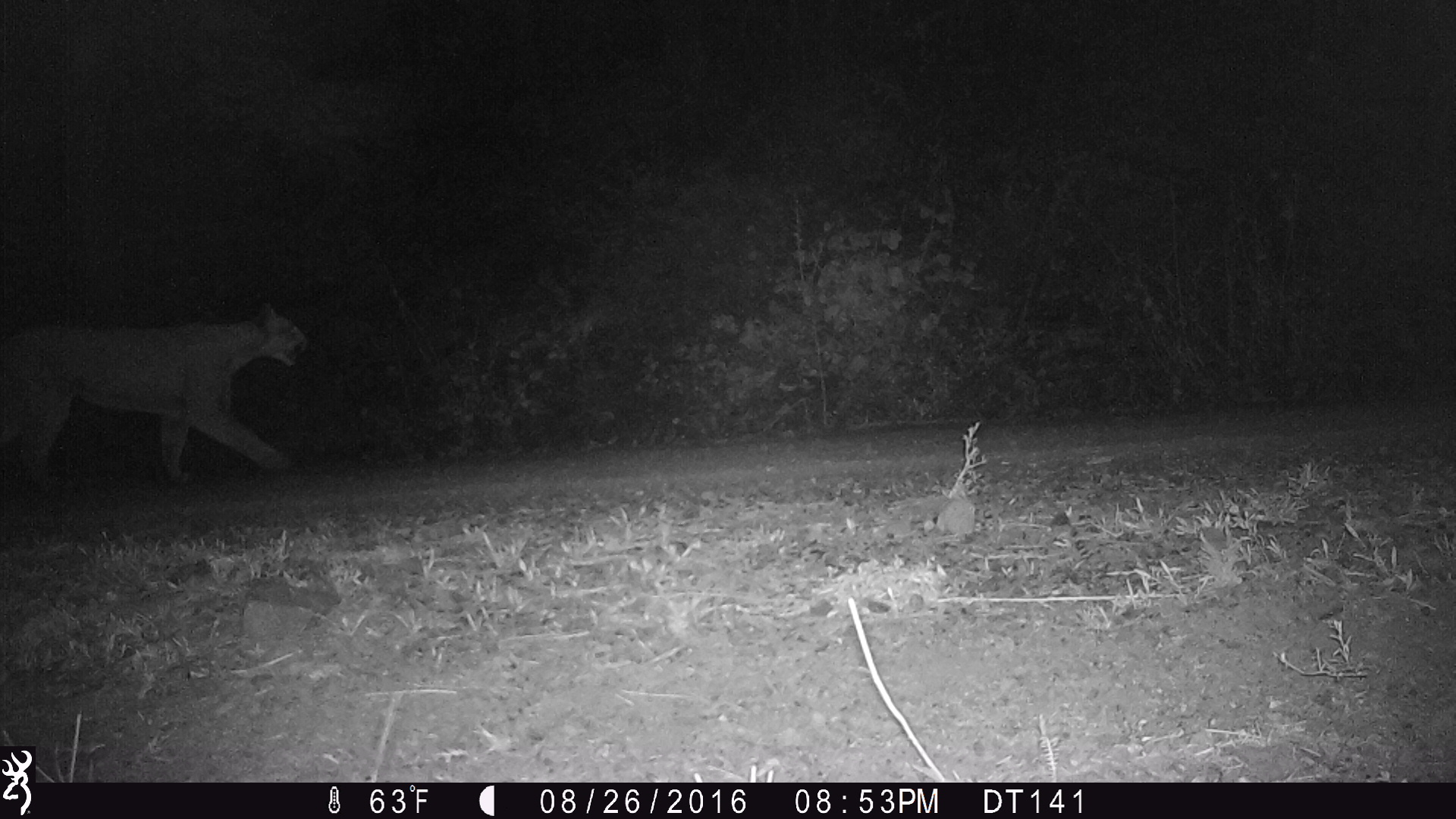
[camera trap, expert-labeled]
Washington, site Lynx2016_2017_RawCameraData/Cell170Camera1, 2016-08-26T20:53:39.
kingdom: Animalia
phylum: Chordata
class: Mammalia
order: Carnivora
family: Felidae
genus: Puma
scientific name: Puma concolor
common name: mountain lion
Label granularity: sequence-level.